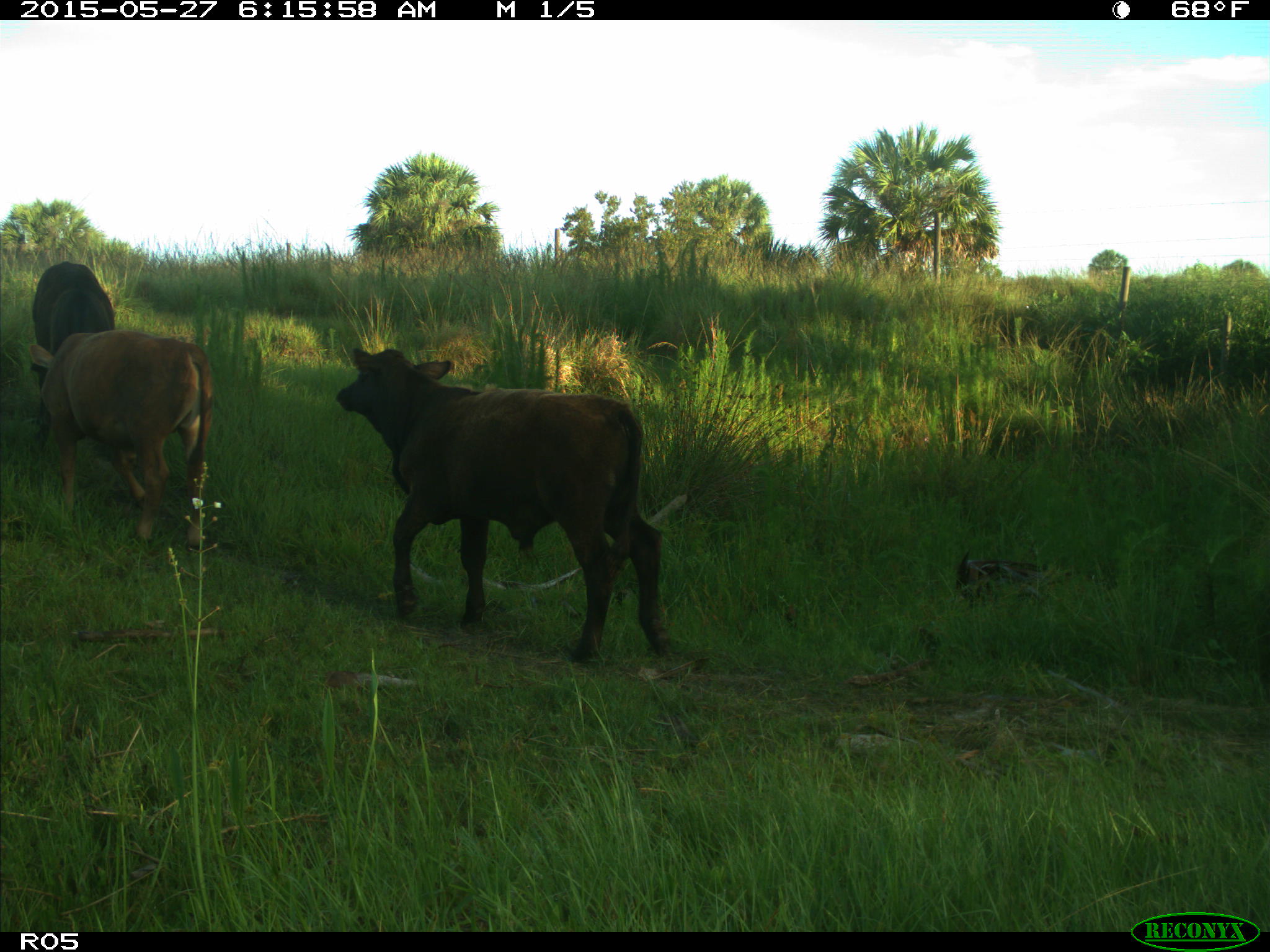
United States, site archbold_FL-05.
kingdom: Animalia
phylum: Chordata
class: Mammalia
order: Artiodactyla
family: Bovidae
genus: Bos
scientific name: Bos taurus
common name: domestic cow